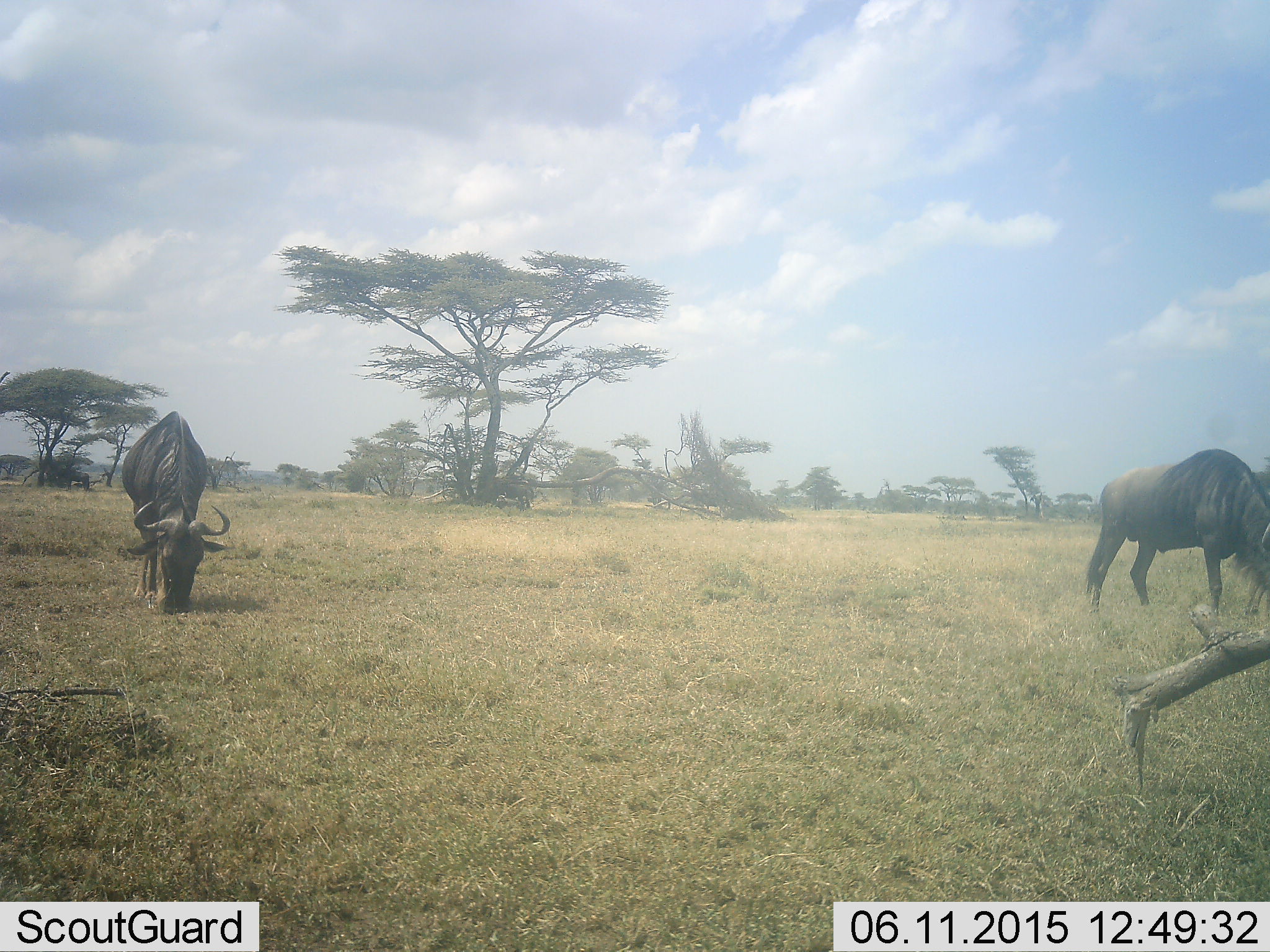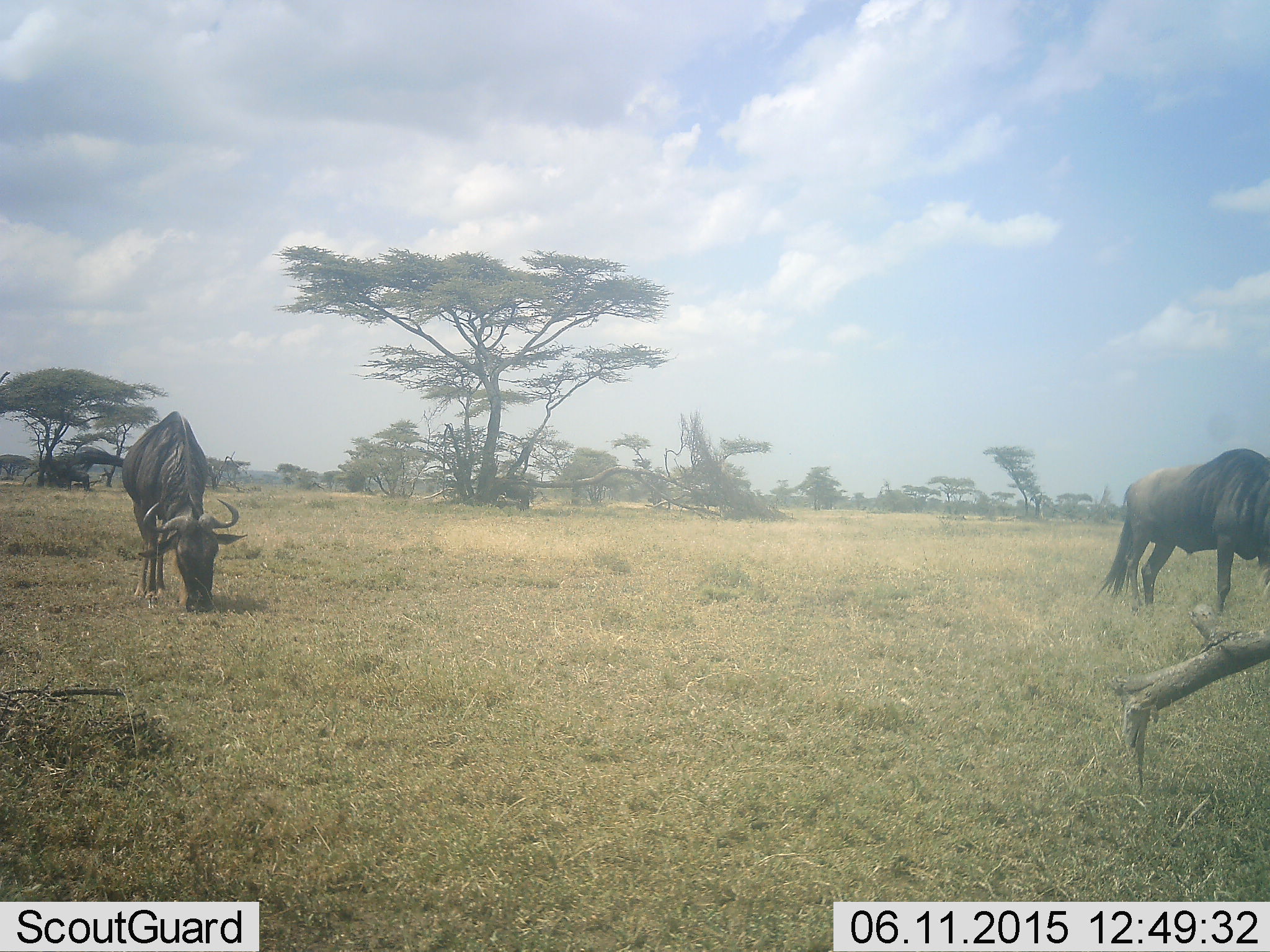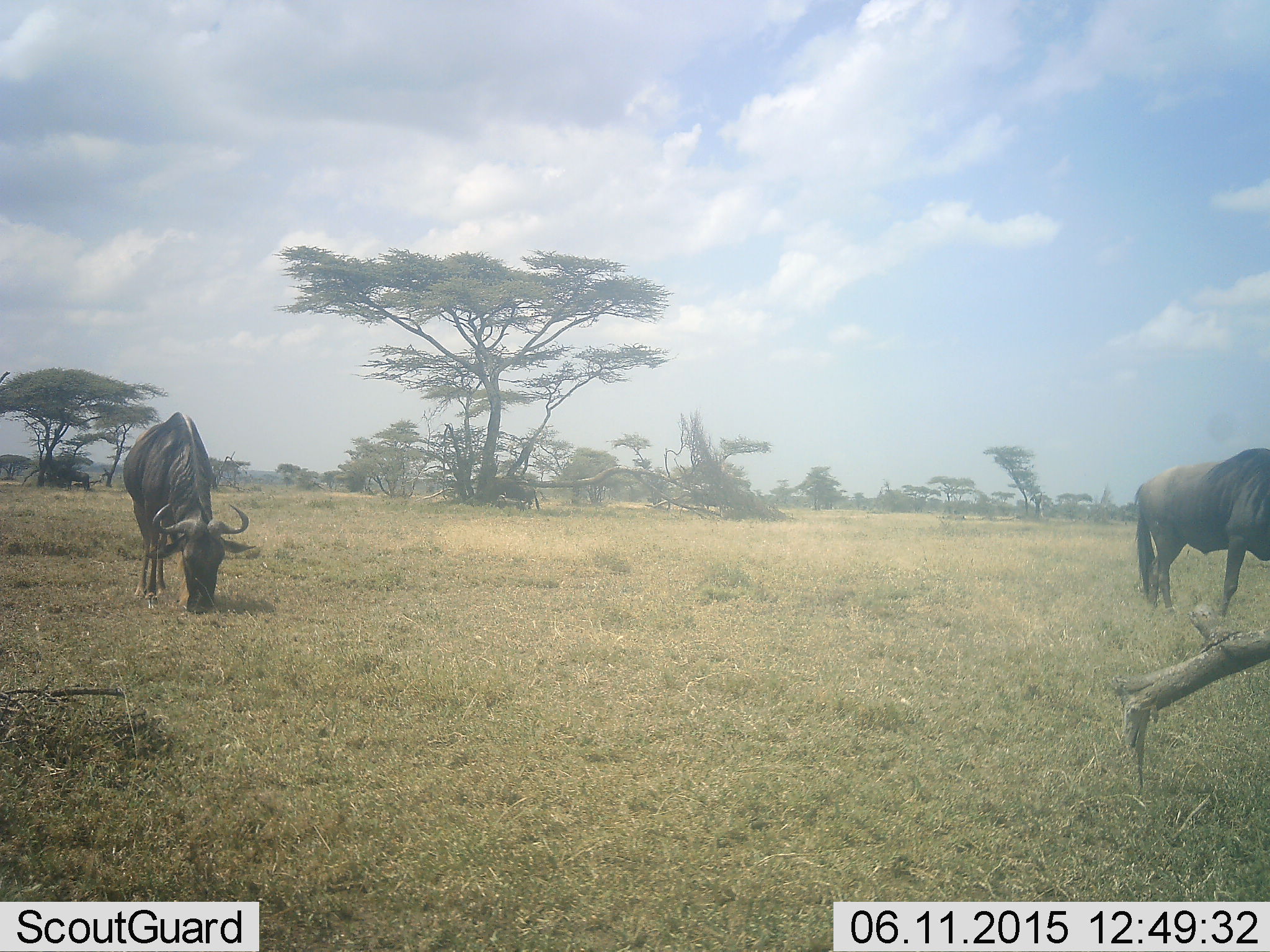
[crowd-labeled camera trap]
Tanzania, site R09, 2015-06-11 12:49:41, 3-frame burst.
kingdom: Animalia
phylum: Chordata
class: Mammalia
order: Artiodactyla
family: Bovidae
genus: Connochaetes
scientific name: Connochaetes taurinus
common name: blue wildebeest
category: wildebeest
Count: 2.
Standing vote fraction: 40%.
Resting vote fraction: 0%.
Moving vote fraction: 30%.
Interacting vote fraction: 0%.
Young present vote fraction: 0%.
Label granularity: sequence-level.